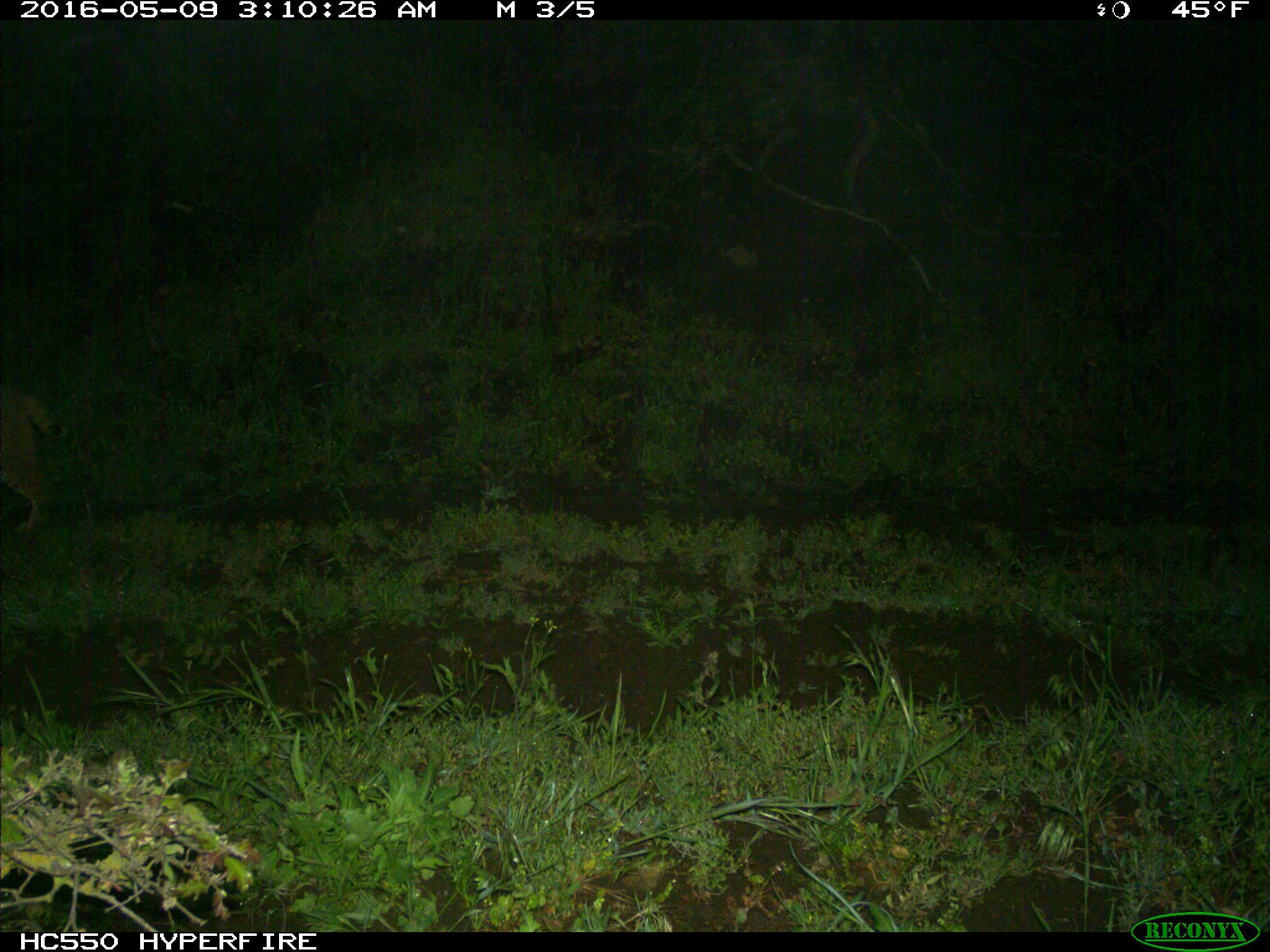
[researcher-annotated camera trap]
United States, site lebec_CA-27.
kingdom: Animalia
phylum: Chordata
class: Mammalia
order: Carnivora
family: Felidae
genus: Lynx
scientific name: Lynx rufus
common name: bobcat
Lynx rufus (bobcat).